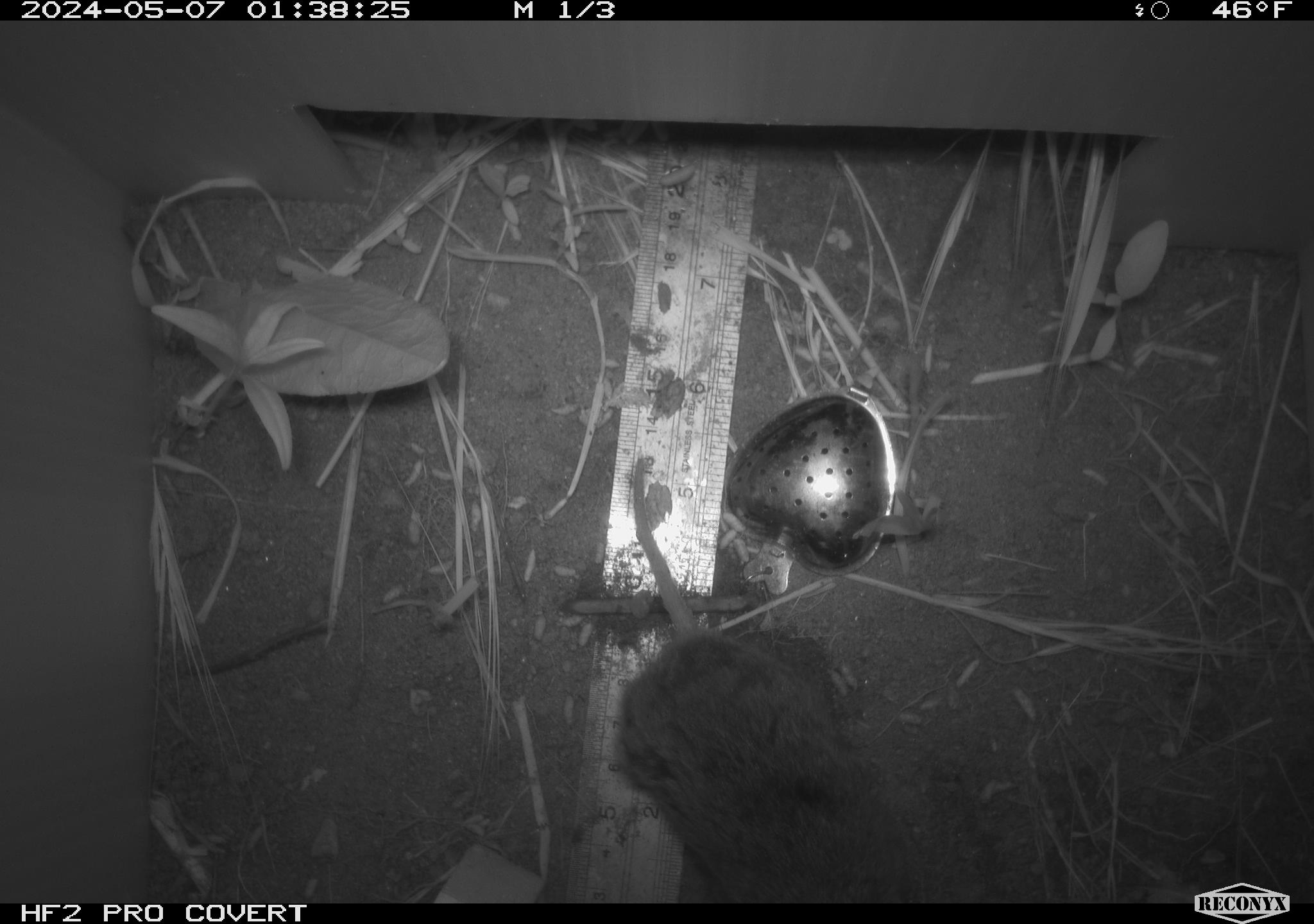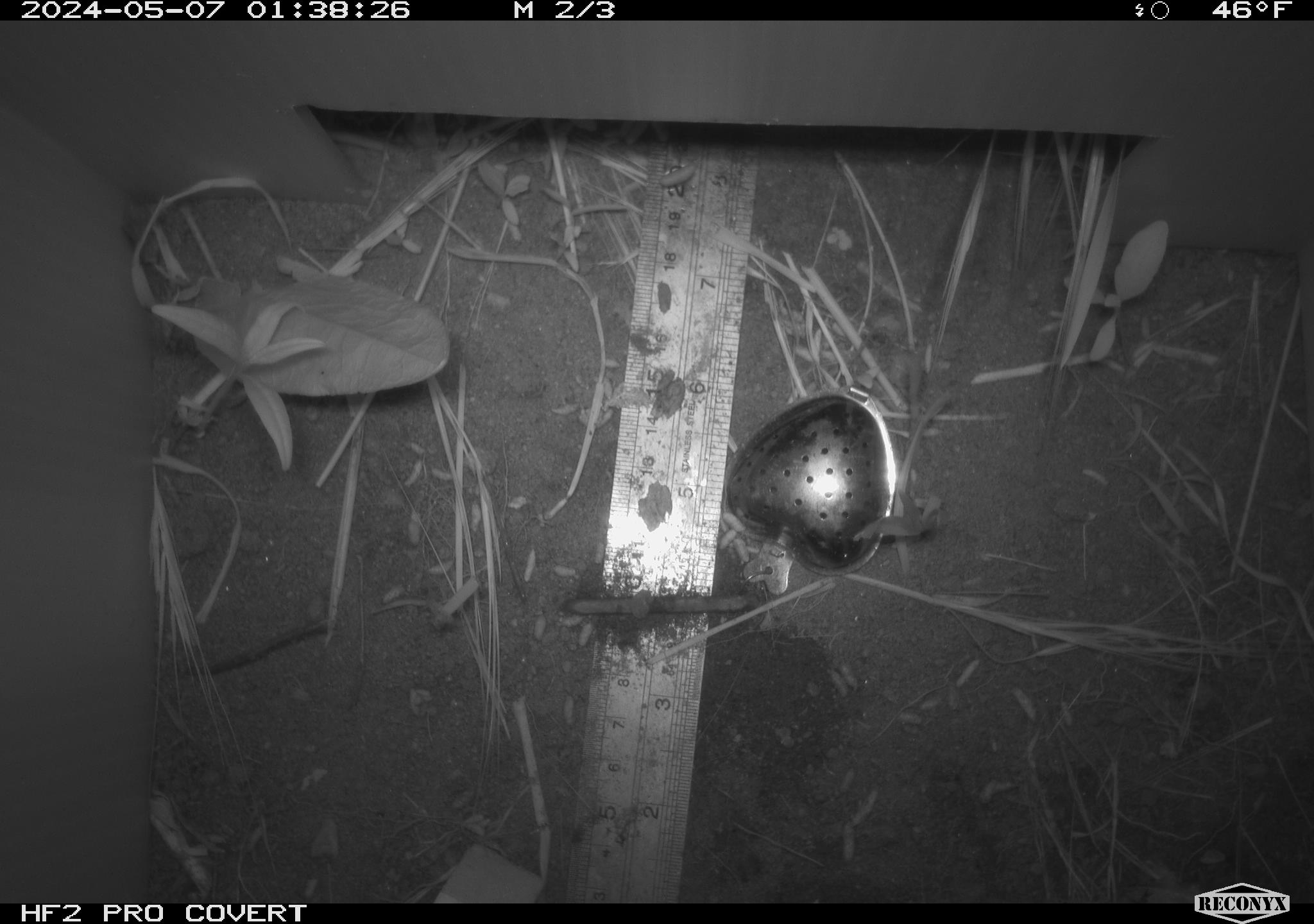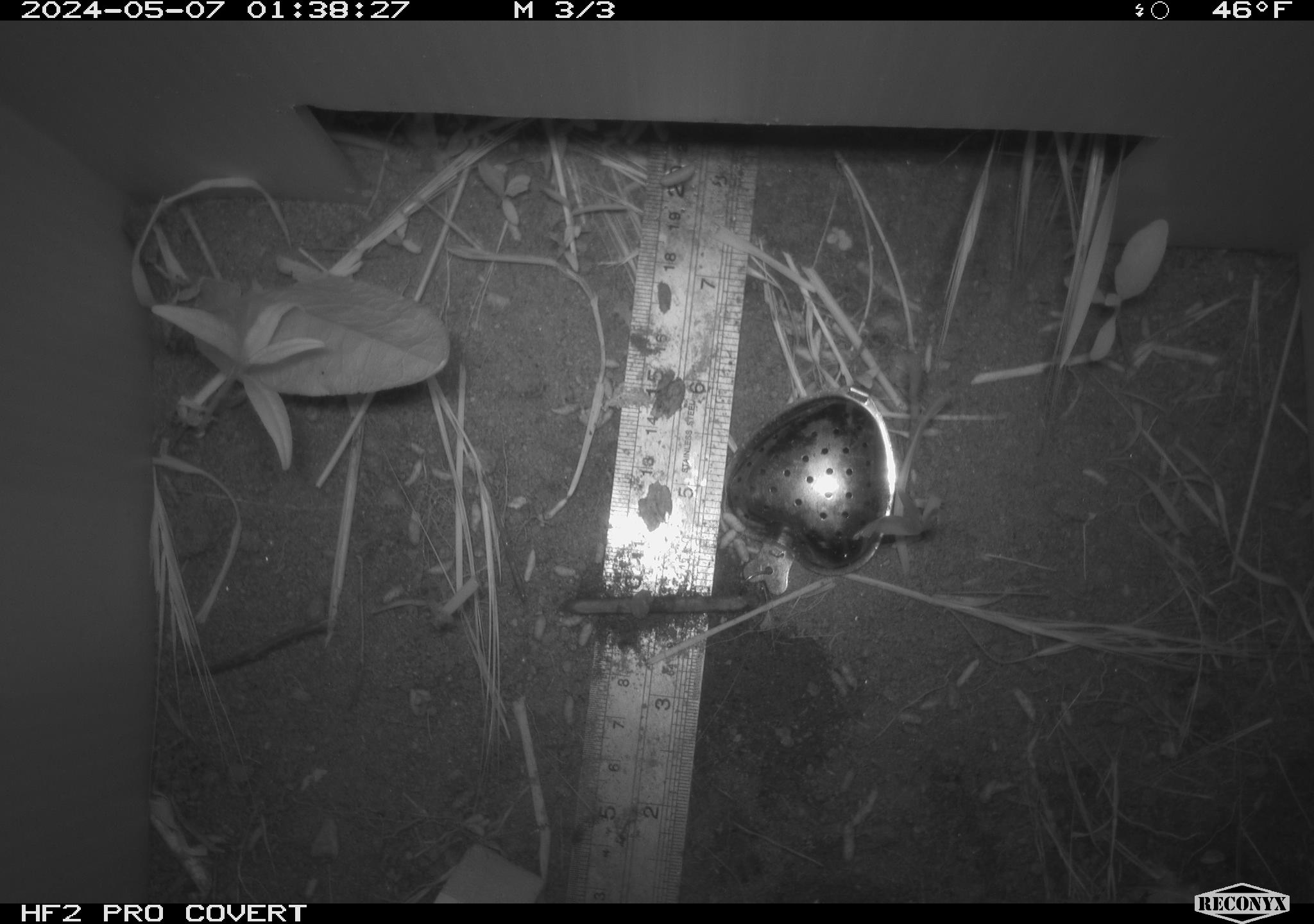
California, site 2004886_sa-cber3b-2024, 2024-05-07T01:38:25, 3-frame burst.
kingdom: Animalia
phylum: Chordata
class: Mammalia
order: Rodentia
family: Cricetidae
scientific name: Arvicolinae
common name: voles, lemmings, and muskrats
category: arvicolinae subfamily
Arvicolinae subfamily (voles, lemmings, and muskrats) (Arvicolinae).